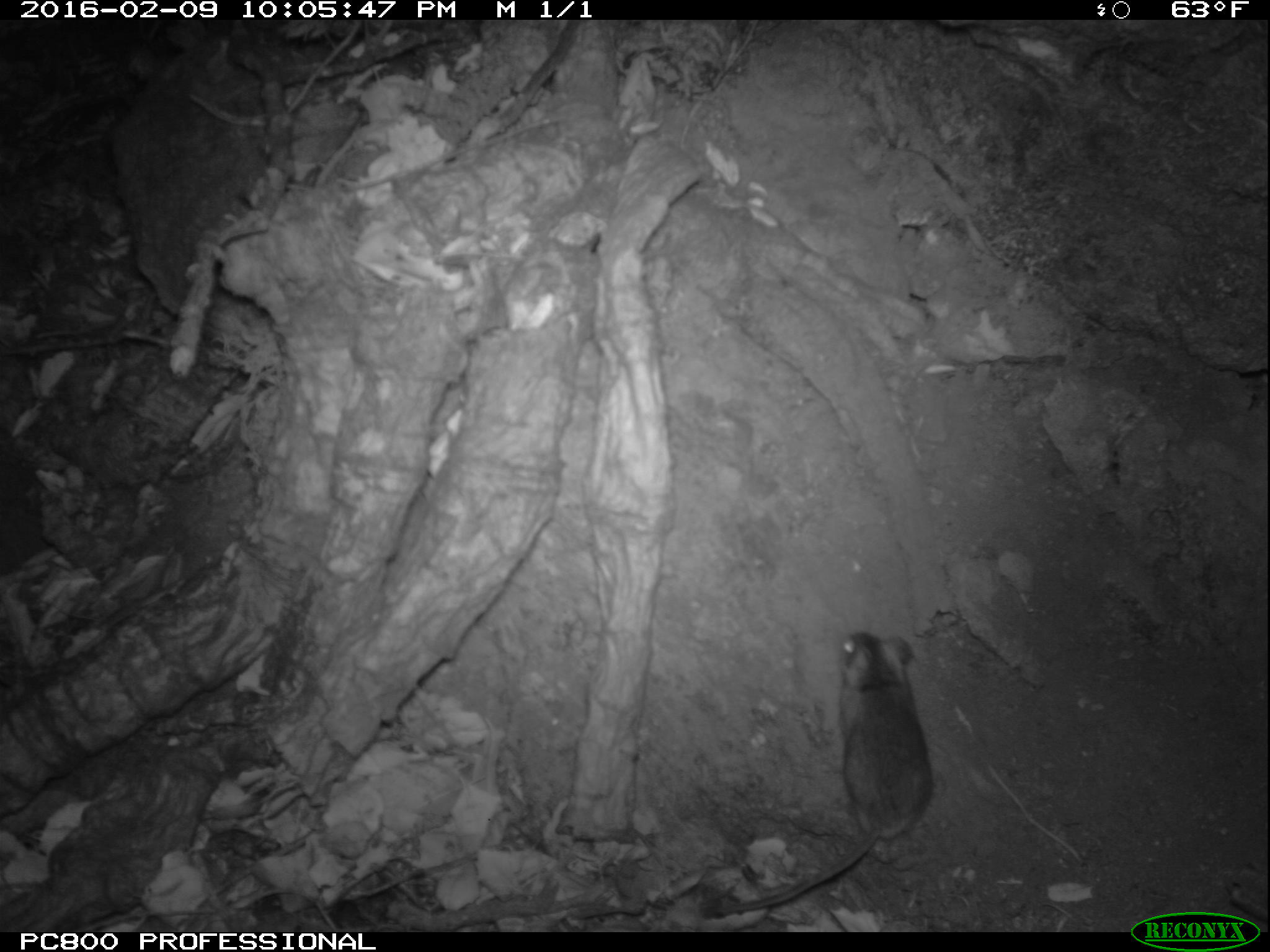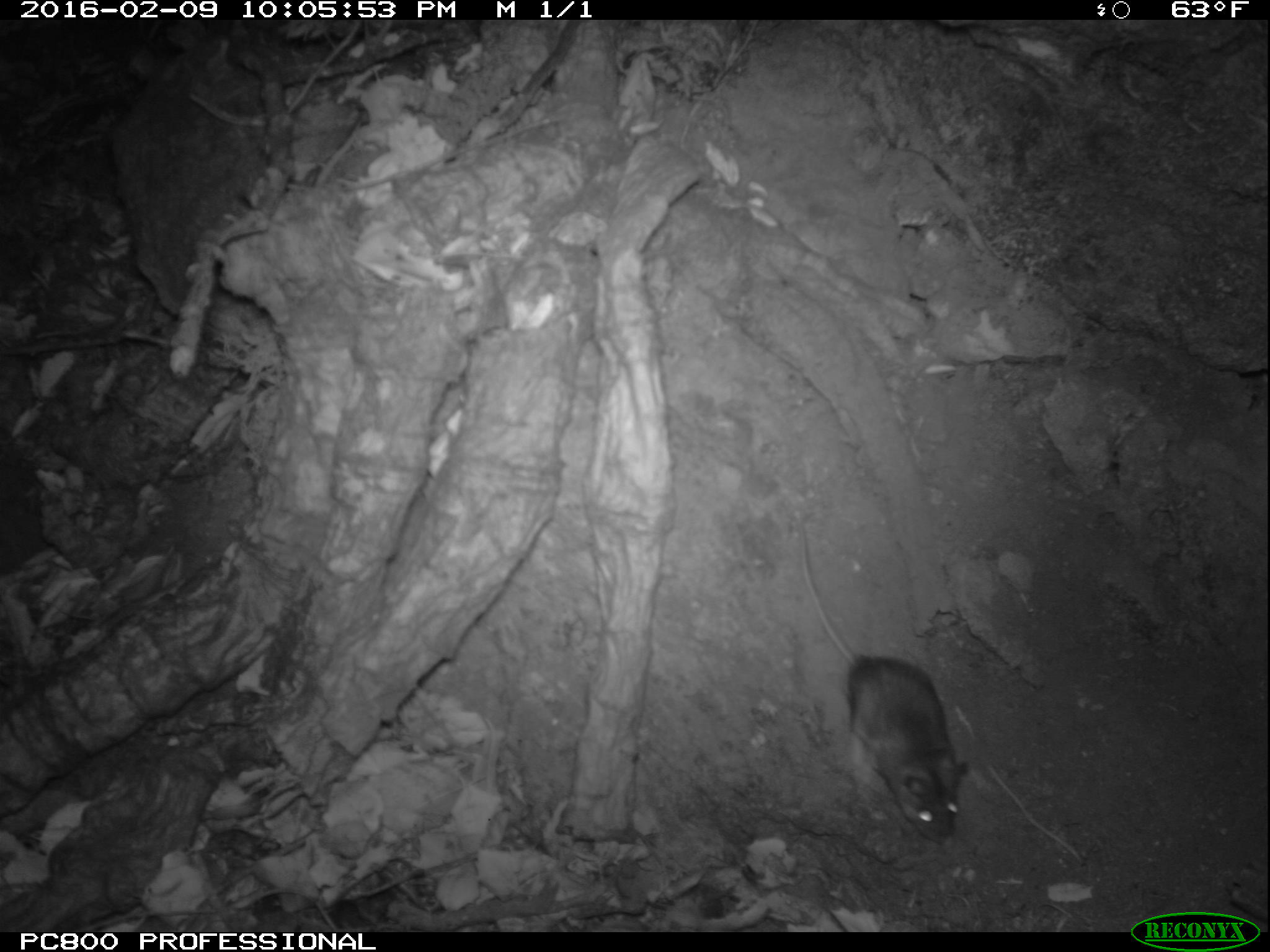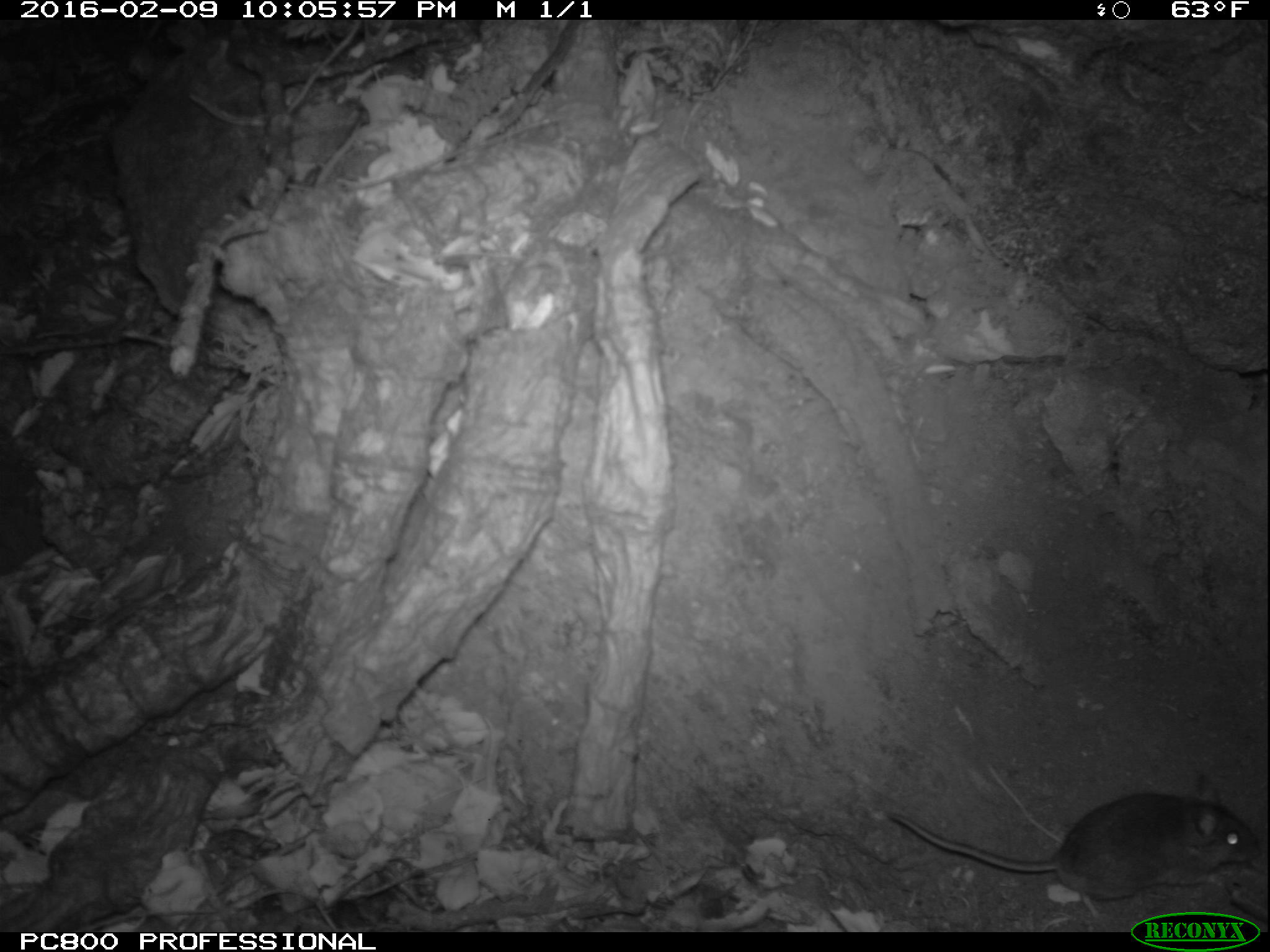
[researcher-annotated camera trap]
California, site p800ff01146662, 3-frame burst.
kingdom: Animalia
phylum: Chordata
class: Mammalia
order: Rodentia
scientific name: Rodentia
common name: rodent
Rodent (Rodentia).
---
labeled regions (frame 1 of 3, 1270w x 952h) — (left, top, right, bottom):
rodent: (713, 629, 933, 917)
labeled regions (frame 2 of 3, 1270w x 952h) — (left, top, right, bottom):
rodent: (796, 511, 967, 841)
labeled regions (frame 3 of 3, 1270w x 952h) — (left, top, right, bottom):
rodent: (883, 772, 1261, 917)